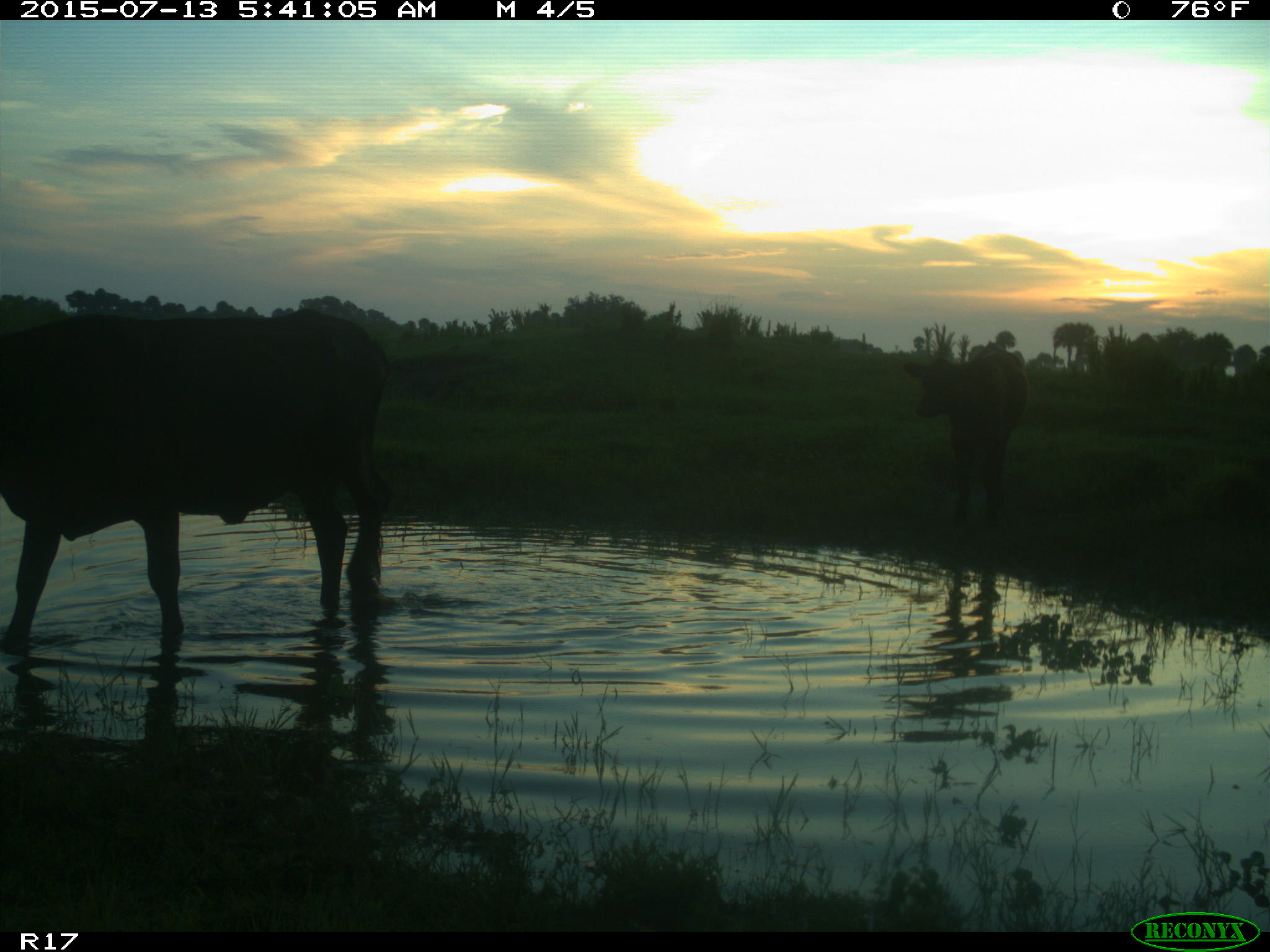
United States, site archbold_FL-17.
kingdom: Animalia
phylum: Chordata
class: Mammalia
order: Artiodactyla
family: Bovidae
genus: Bos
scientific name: Bos taurus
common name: domestic cow